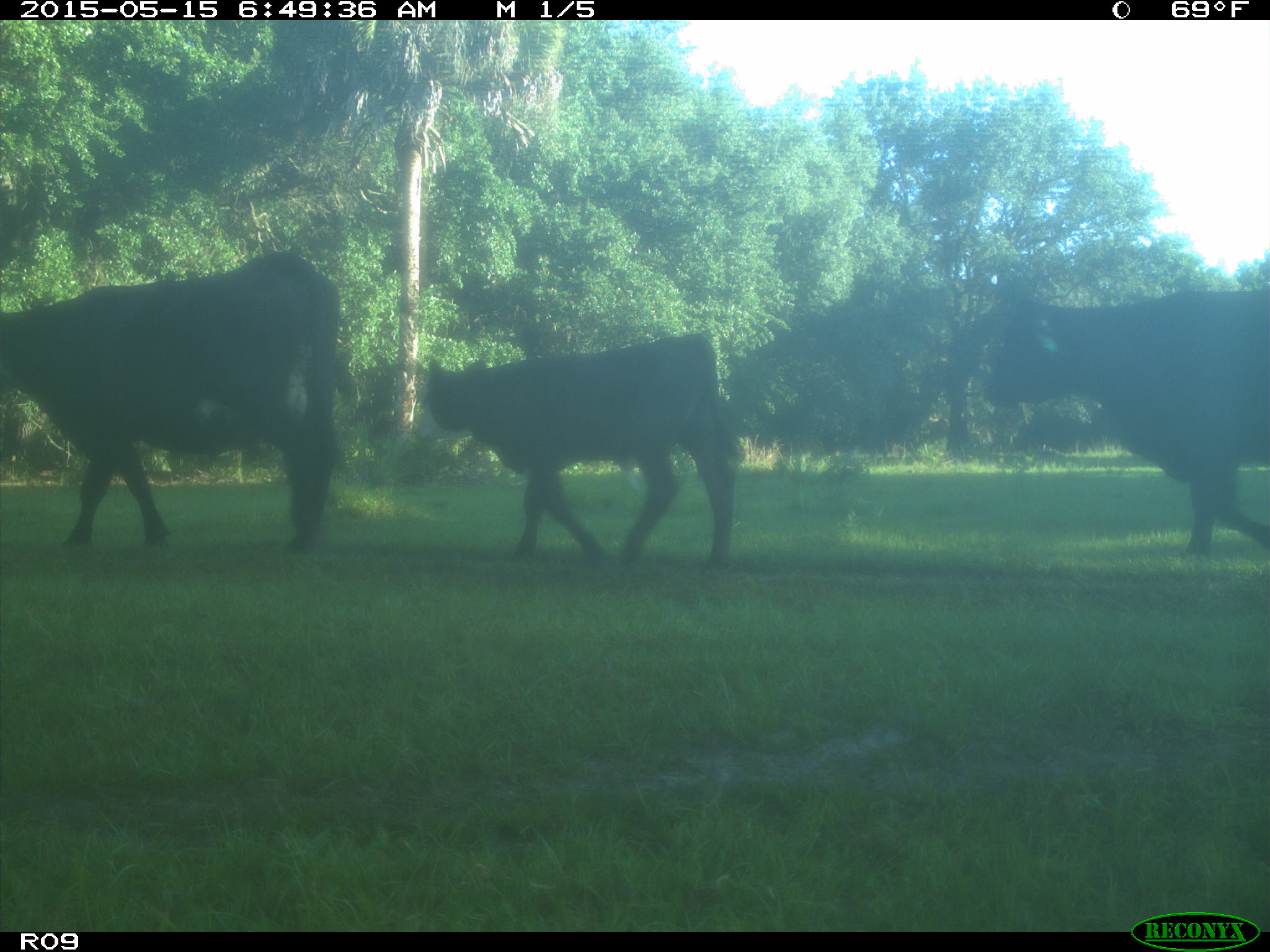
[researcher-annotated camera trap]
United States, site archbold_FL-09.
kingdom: Animalia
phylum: Chordata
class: Mammalia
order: Artiodactyla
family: Bovidae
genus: Bos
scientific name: Bos taurus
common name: domestic cow